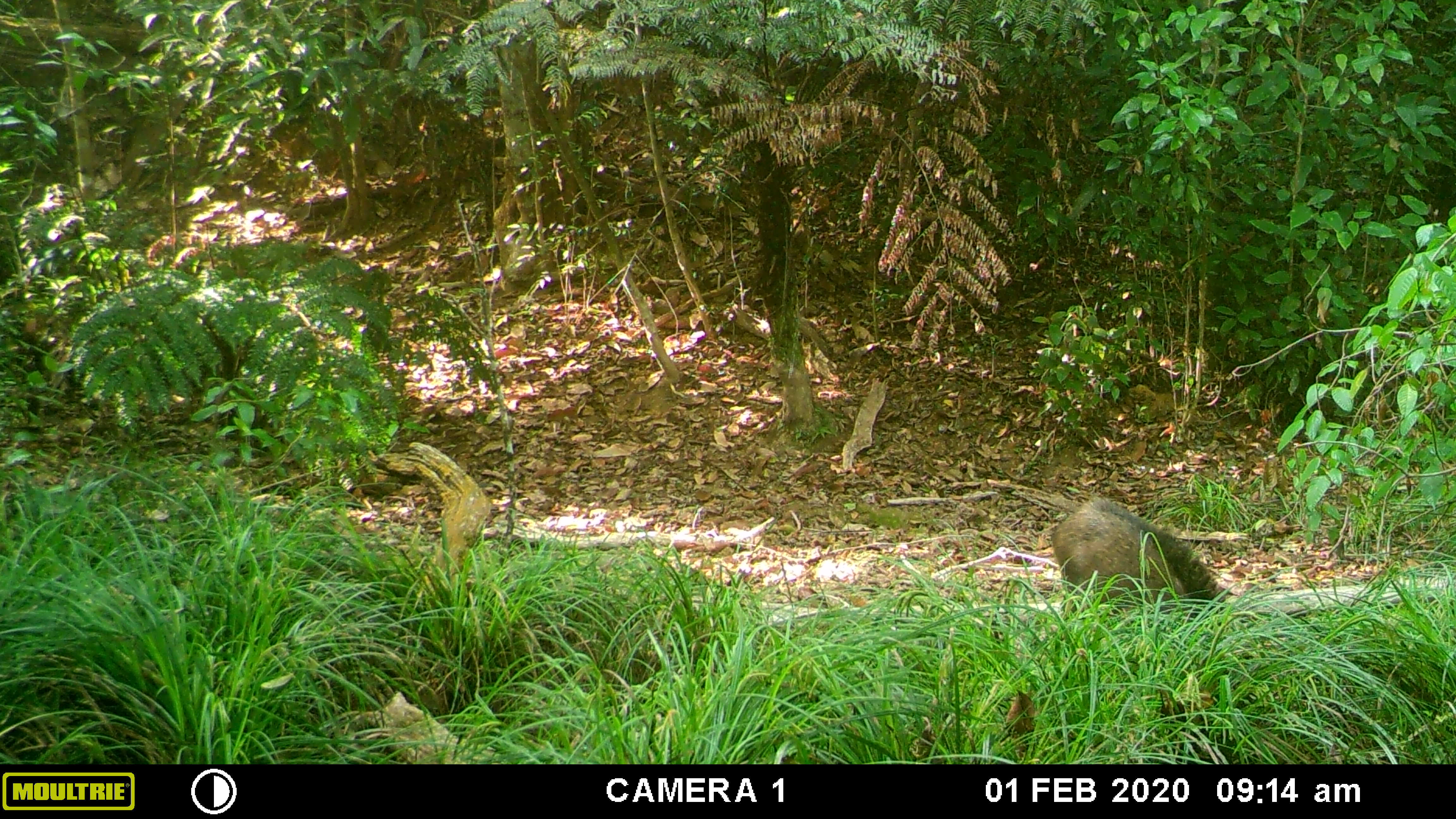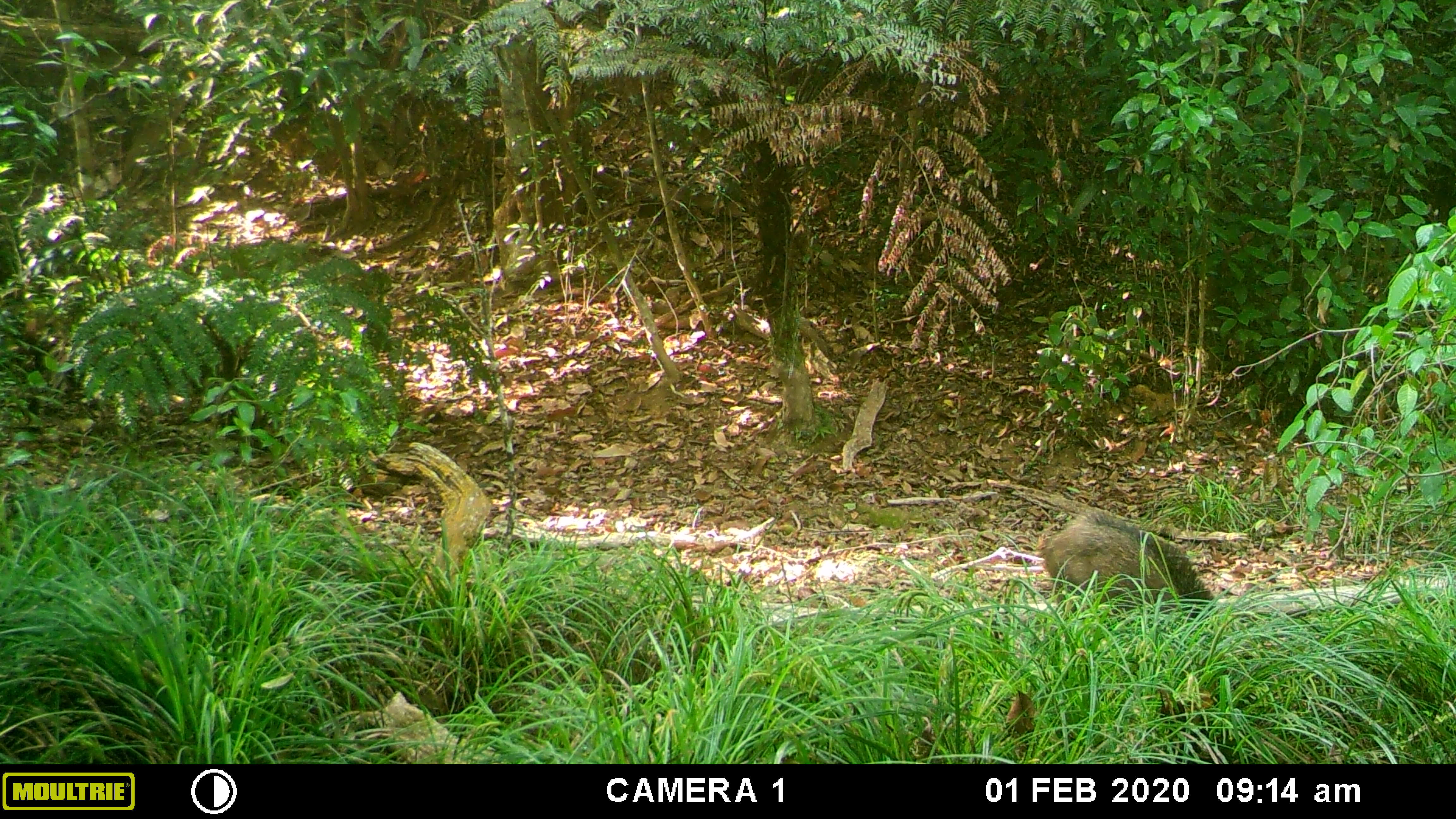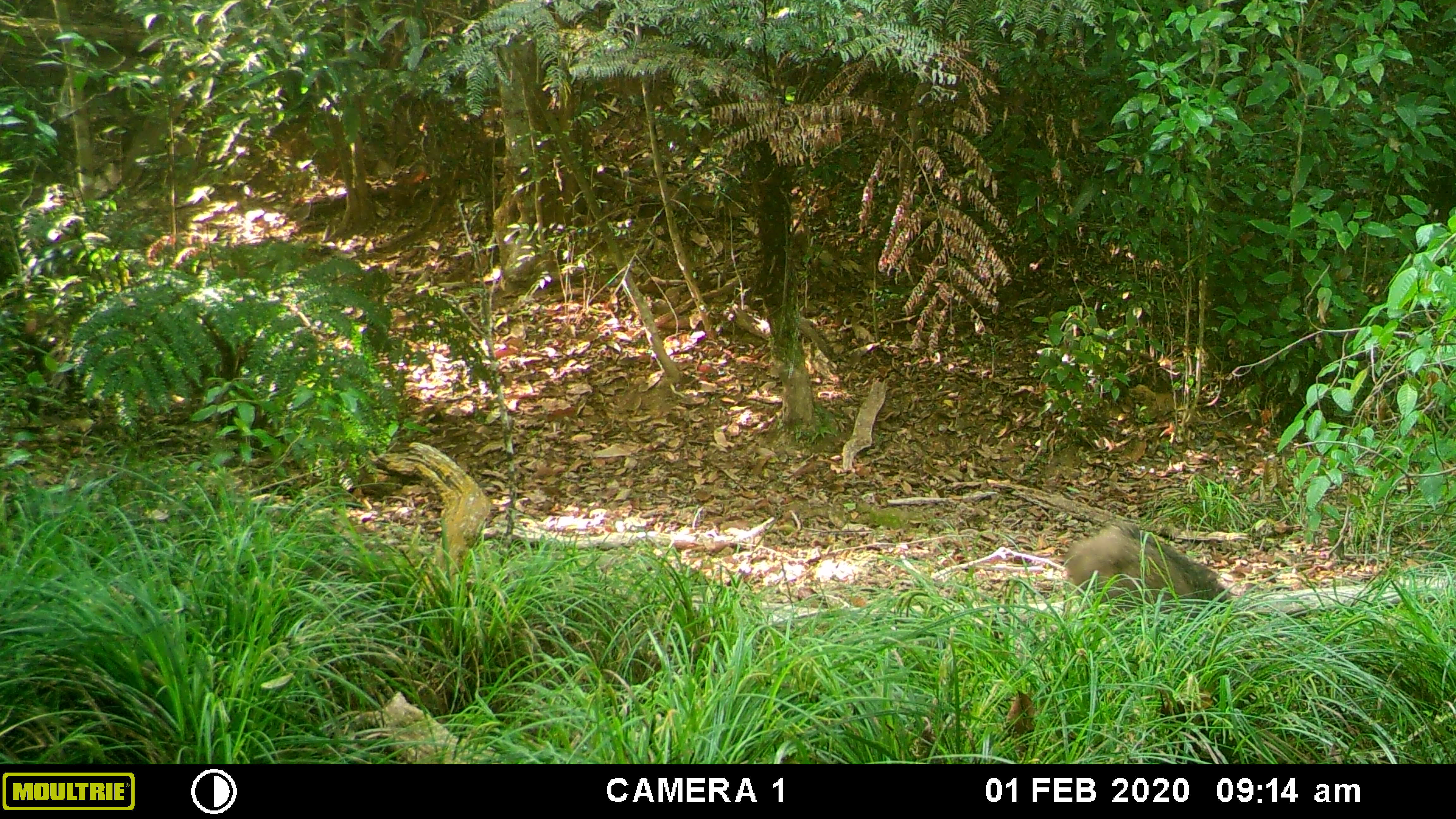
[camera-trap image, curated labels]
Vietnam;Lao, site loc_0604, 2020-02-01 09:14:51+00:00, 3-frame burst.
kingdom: Animalia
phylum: Chordata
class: Mammalia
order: Artiodactyla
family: Suidae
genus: Sus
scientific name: Sus scrofa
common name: eurasian wild pig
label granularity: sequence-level